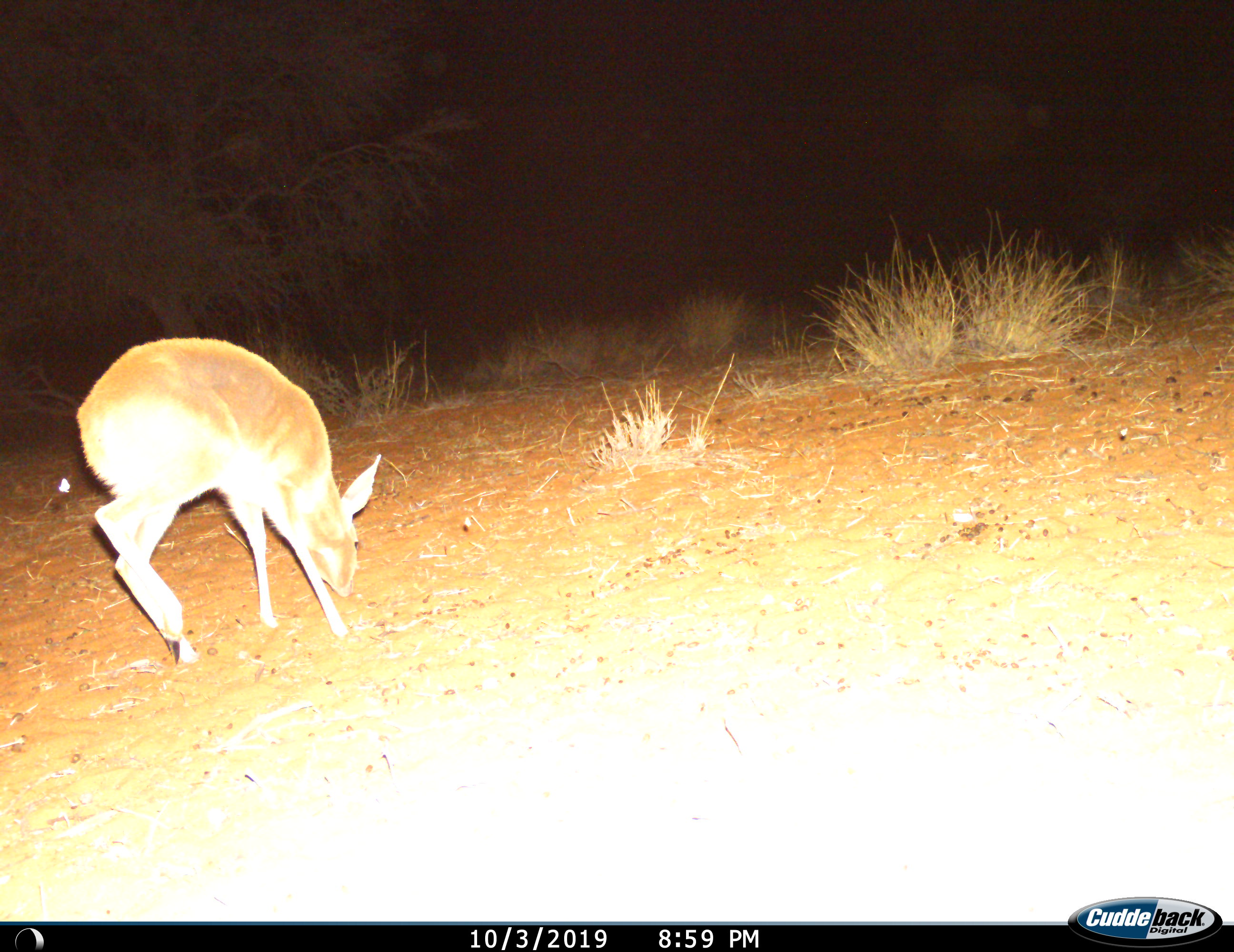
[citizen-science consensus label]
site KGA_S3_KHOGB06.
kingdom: Animalia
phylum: Chordata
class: Mammalia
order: Artiodactyla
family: Bovidae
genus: Raphicerus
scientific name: Raphicerus campestris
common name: steenbok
Steenbok (Raphicerus campestris), count 1. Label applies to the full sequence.